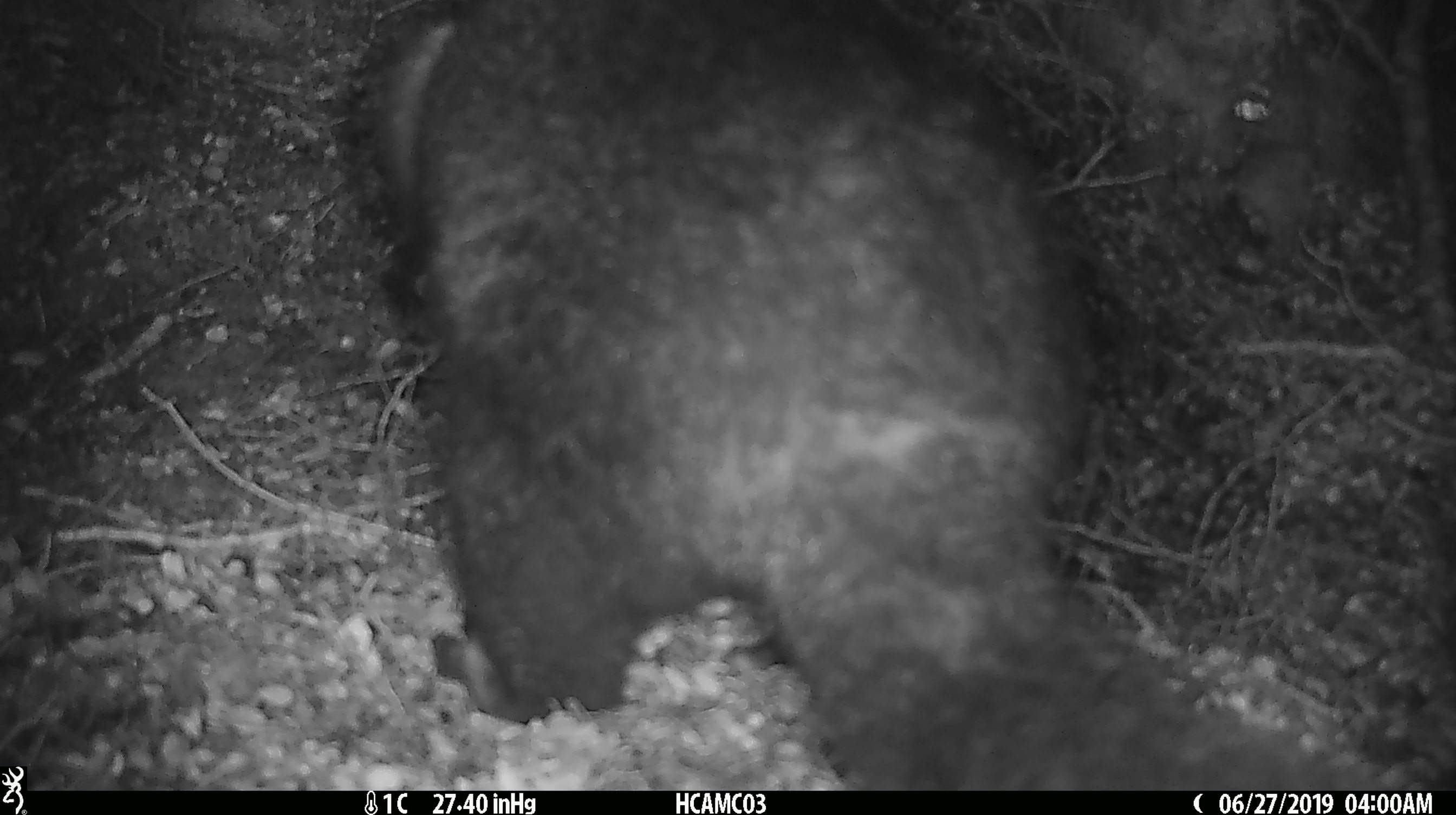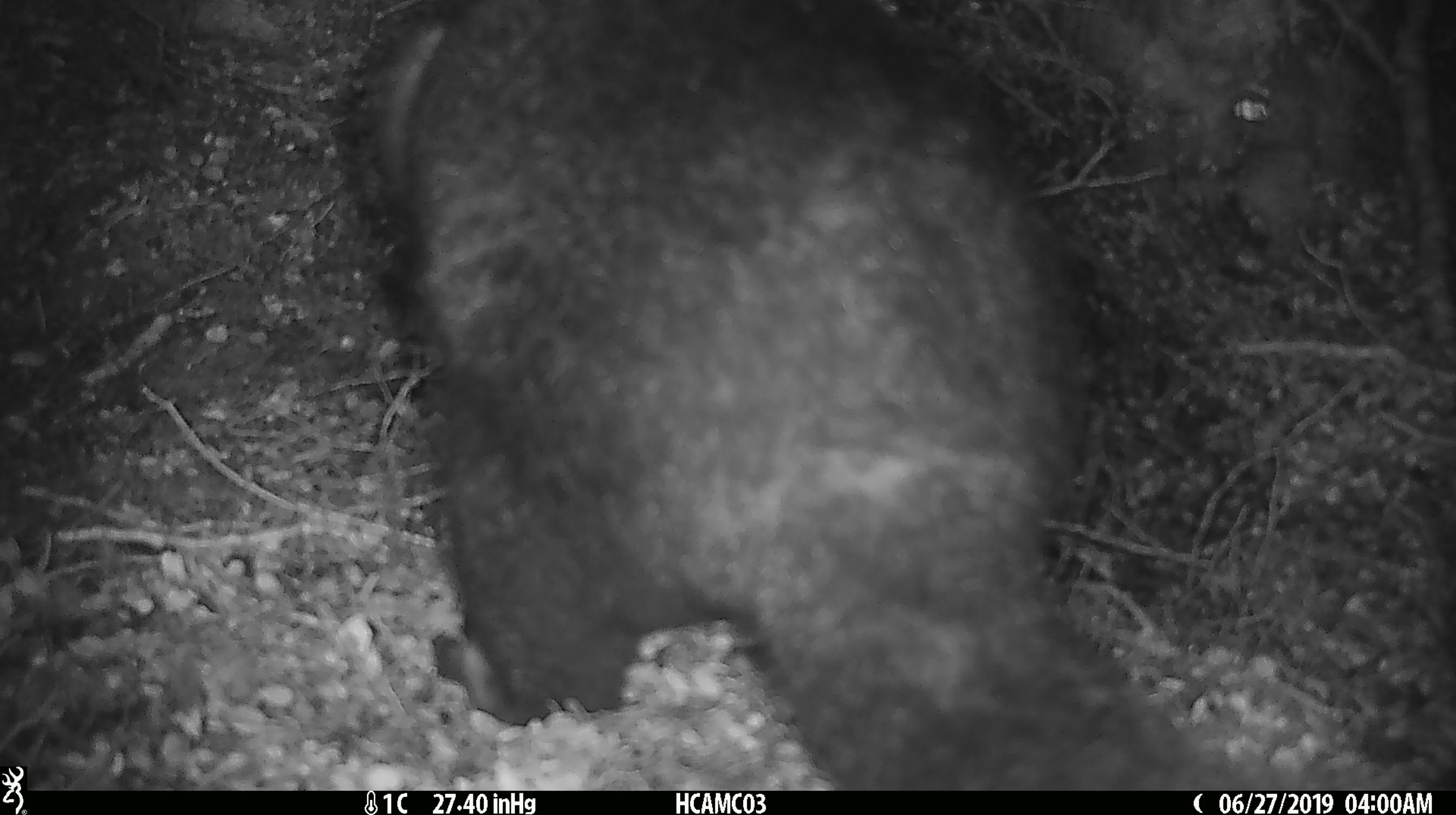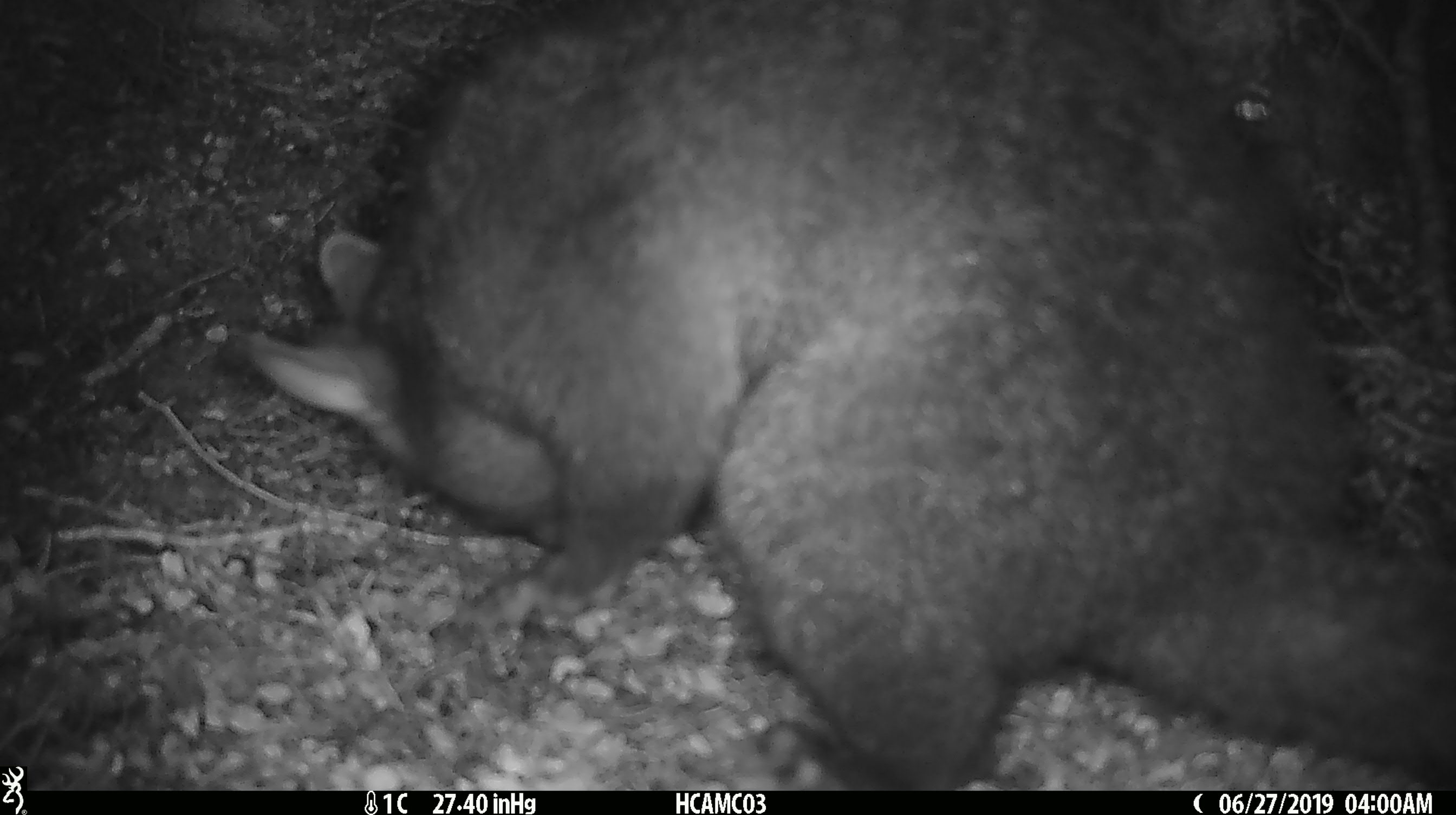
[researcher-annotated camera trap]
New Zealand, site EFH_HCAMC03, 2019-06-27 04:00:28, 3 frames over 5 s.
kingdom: Animalia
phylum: Chordata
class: Mammalia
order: Diprotodontia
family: Phalangeridae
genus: Trichosurus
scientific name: Trichosurus vulpecula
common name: common brushtail possum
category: possum